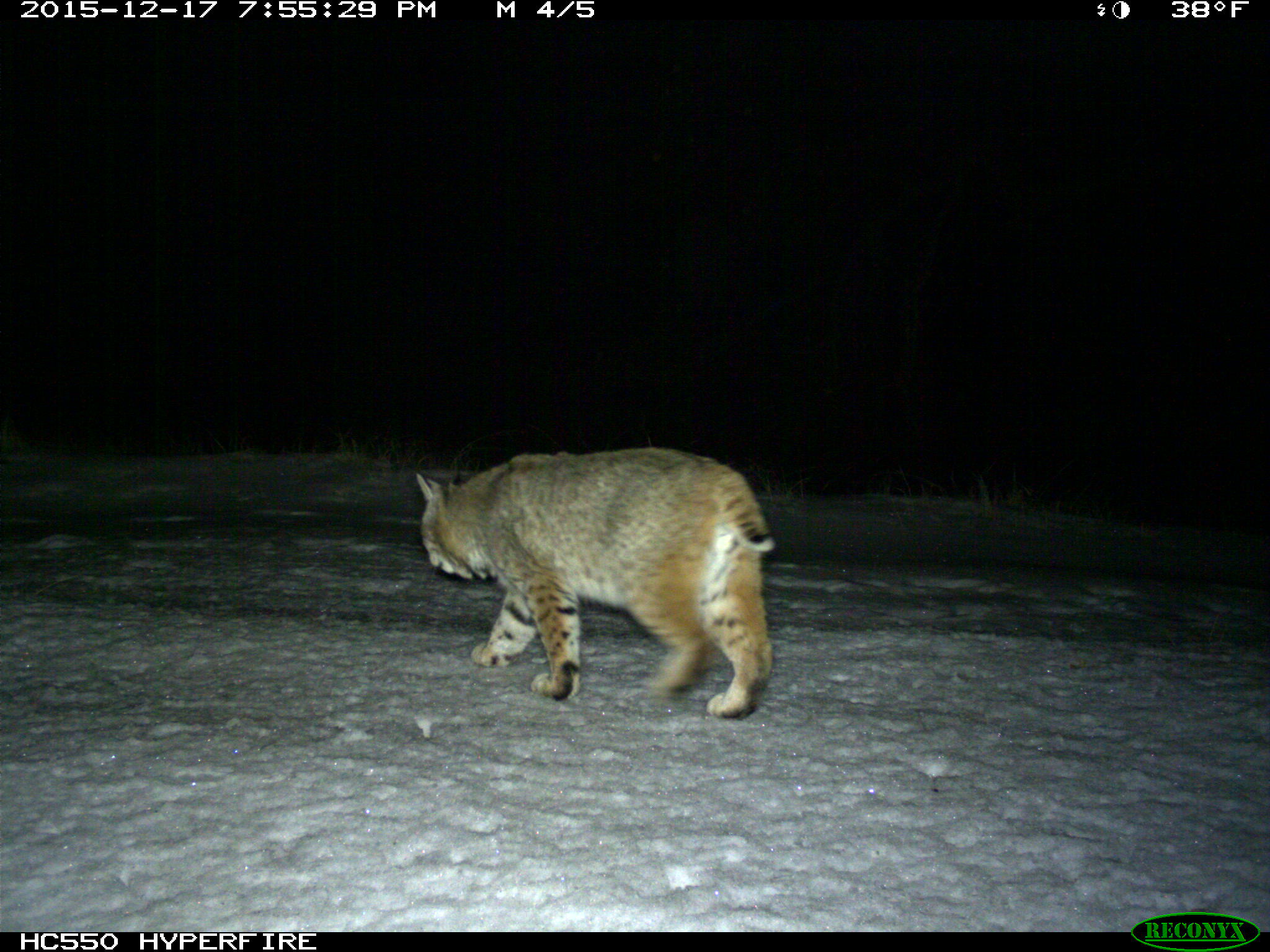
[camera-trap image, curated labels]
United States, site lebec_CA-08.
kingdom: Animalia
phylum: Chordata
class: Mammalia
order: Carnivora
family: Felidae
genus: Lynx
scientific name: Lynx rufus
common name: bobcat